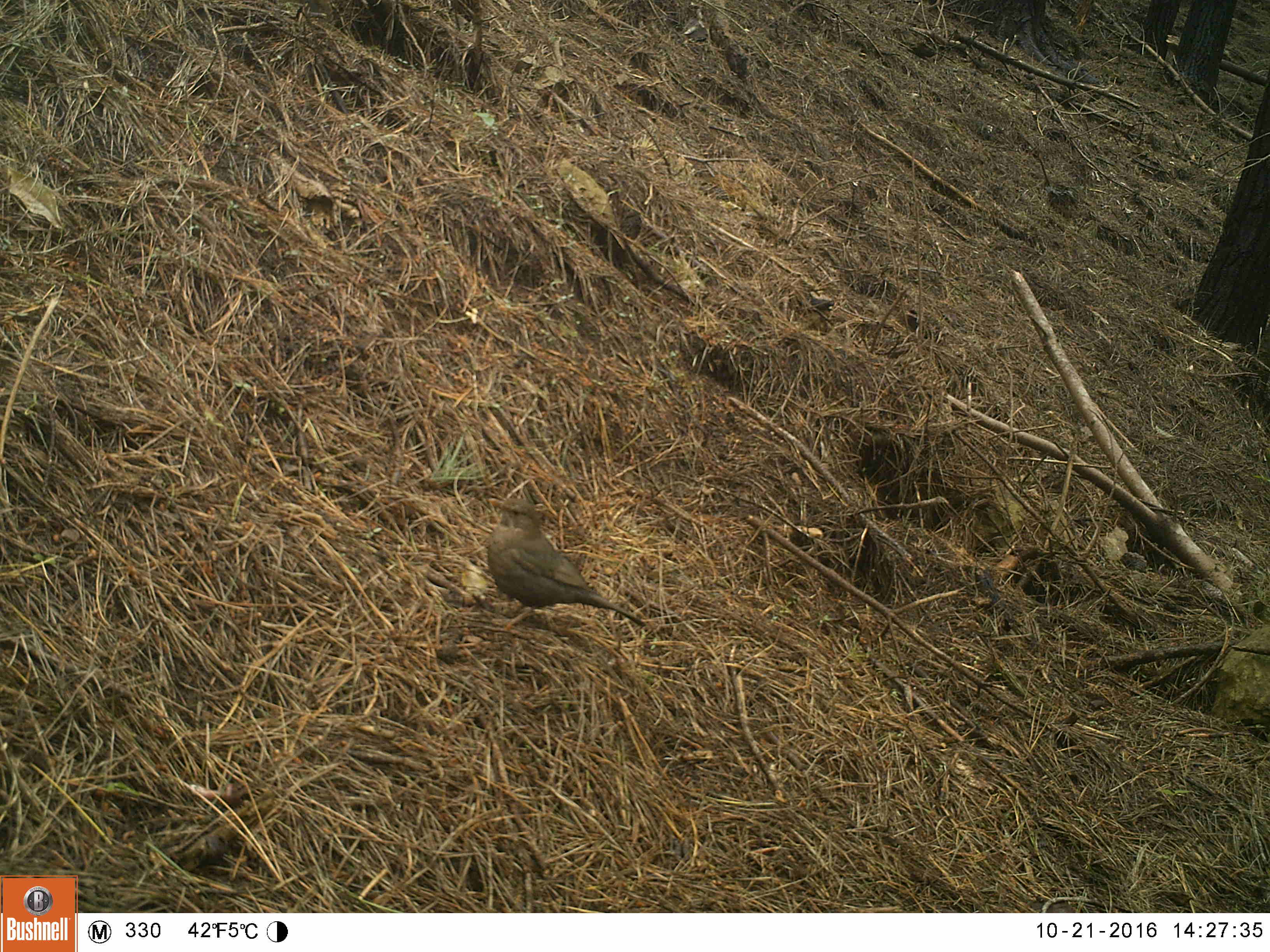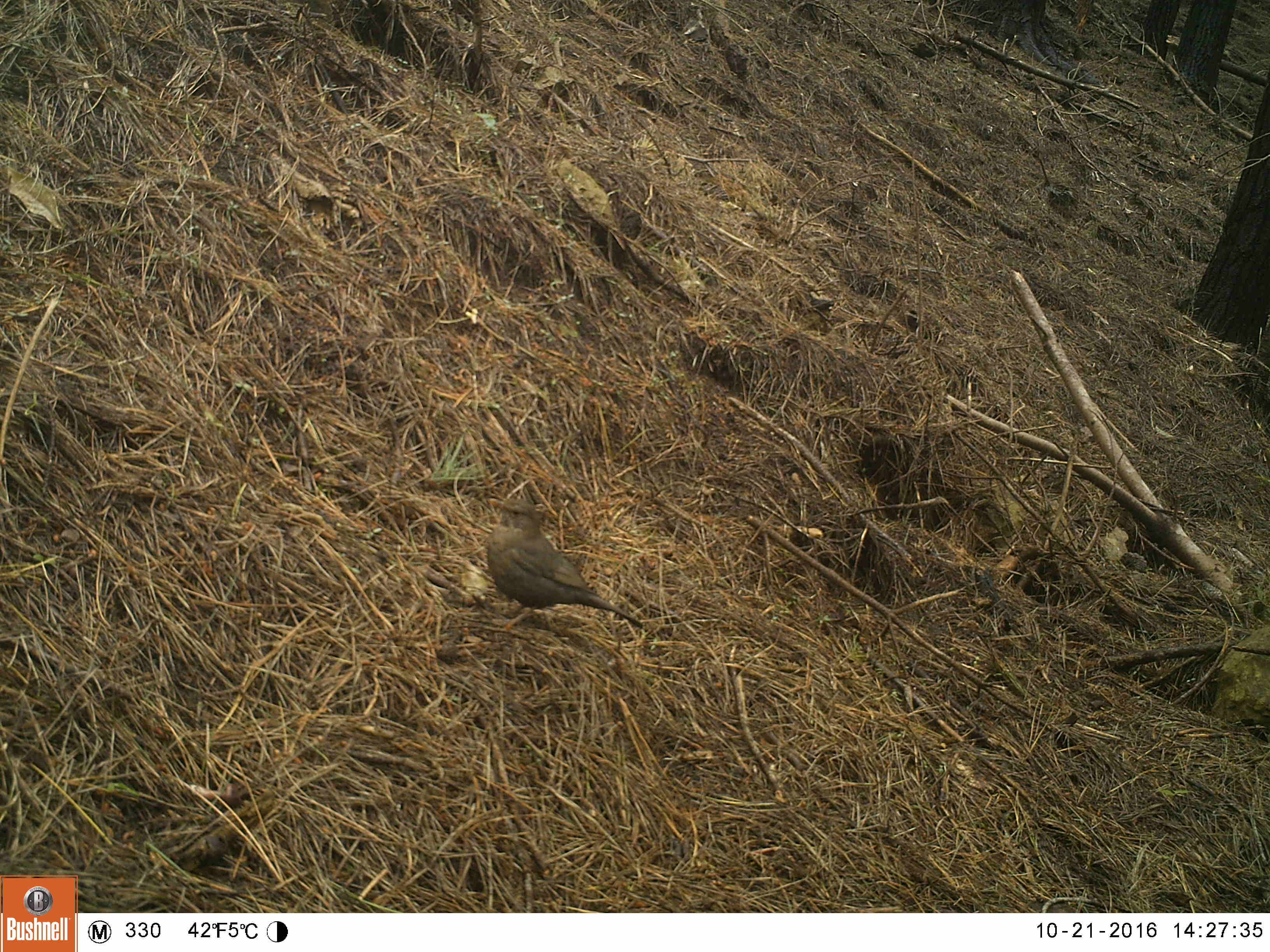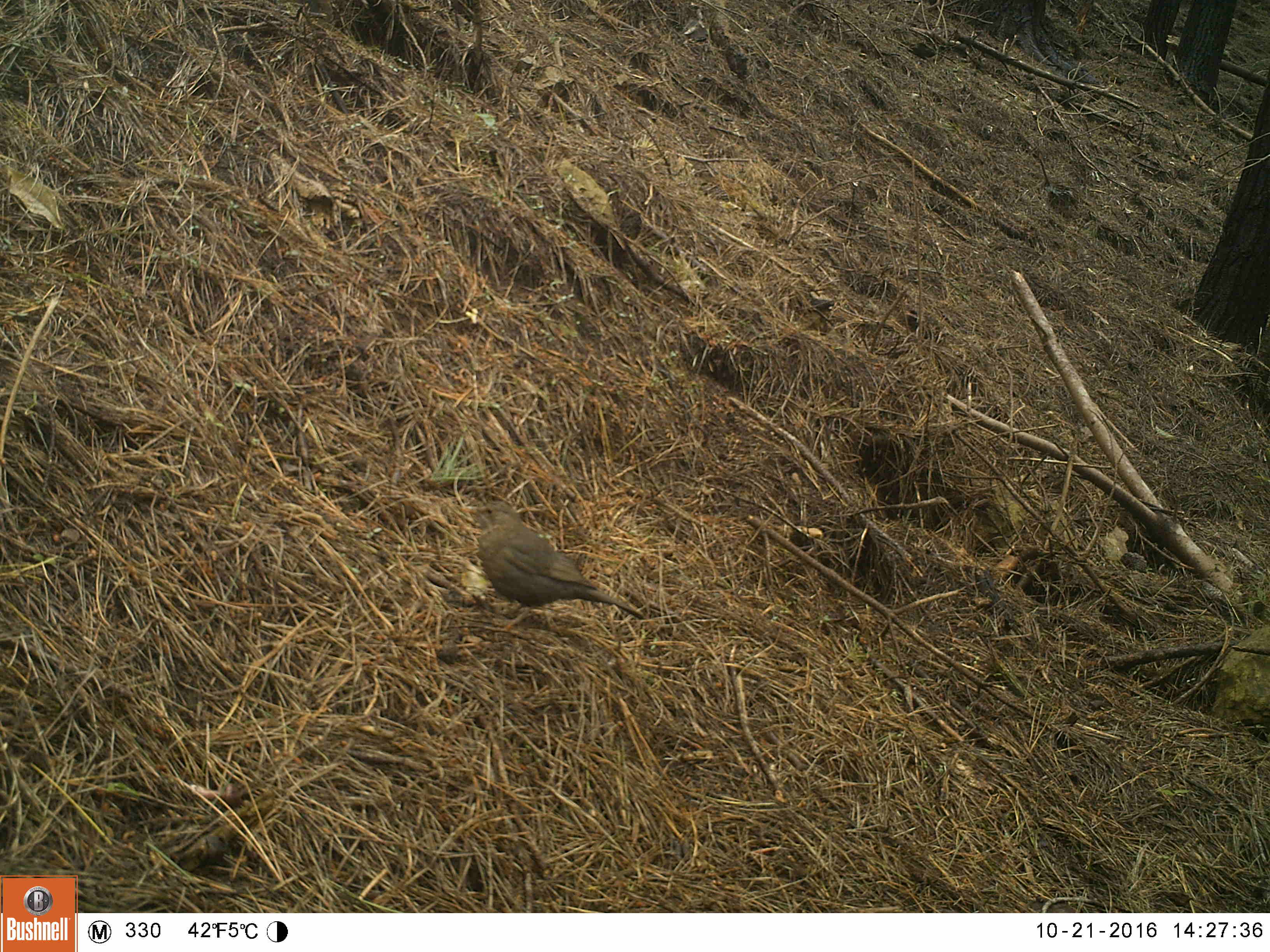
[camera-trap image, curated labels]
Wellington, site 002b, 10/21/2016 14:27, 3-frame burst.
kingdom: Animalia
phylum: Chordata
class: Aves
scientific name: Aves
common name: bird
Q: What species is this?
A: Bird (Aves).